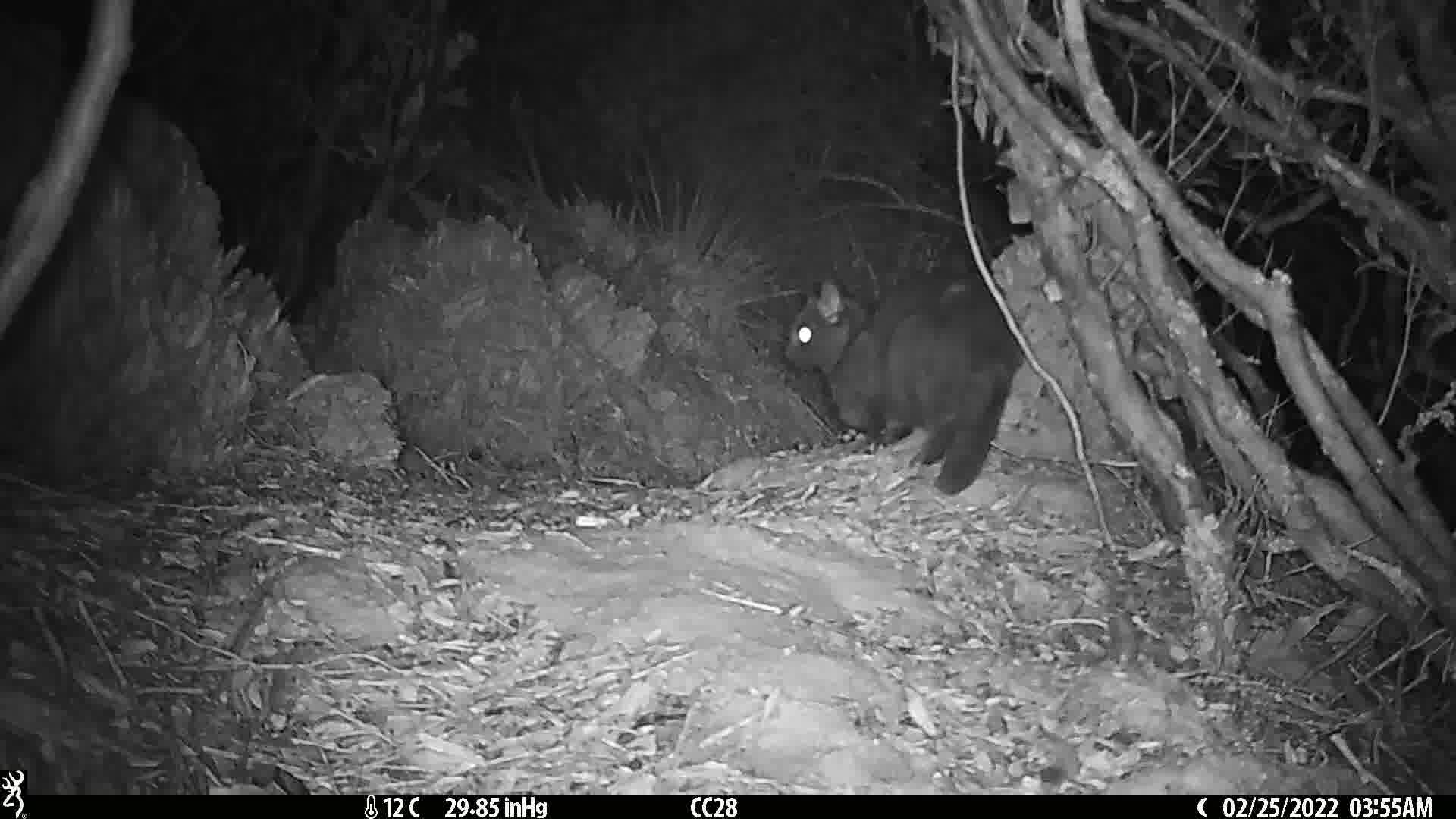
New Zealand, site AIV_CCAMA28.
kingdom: Animalia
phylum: Chordata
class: Mammalia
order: Carnivora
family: Felidae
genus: Felis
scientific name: Felis catus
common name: domestic cat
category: cat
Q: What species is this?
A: Cat (domestic cat) (Felis catus).